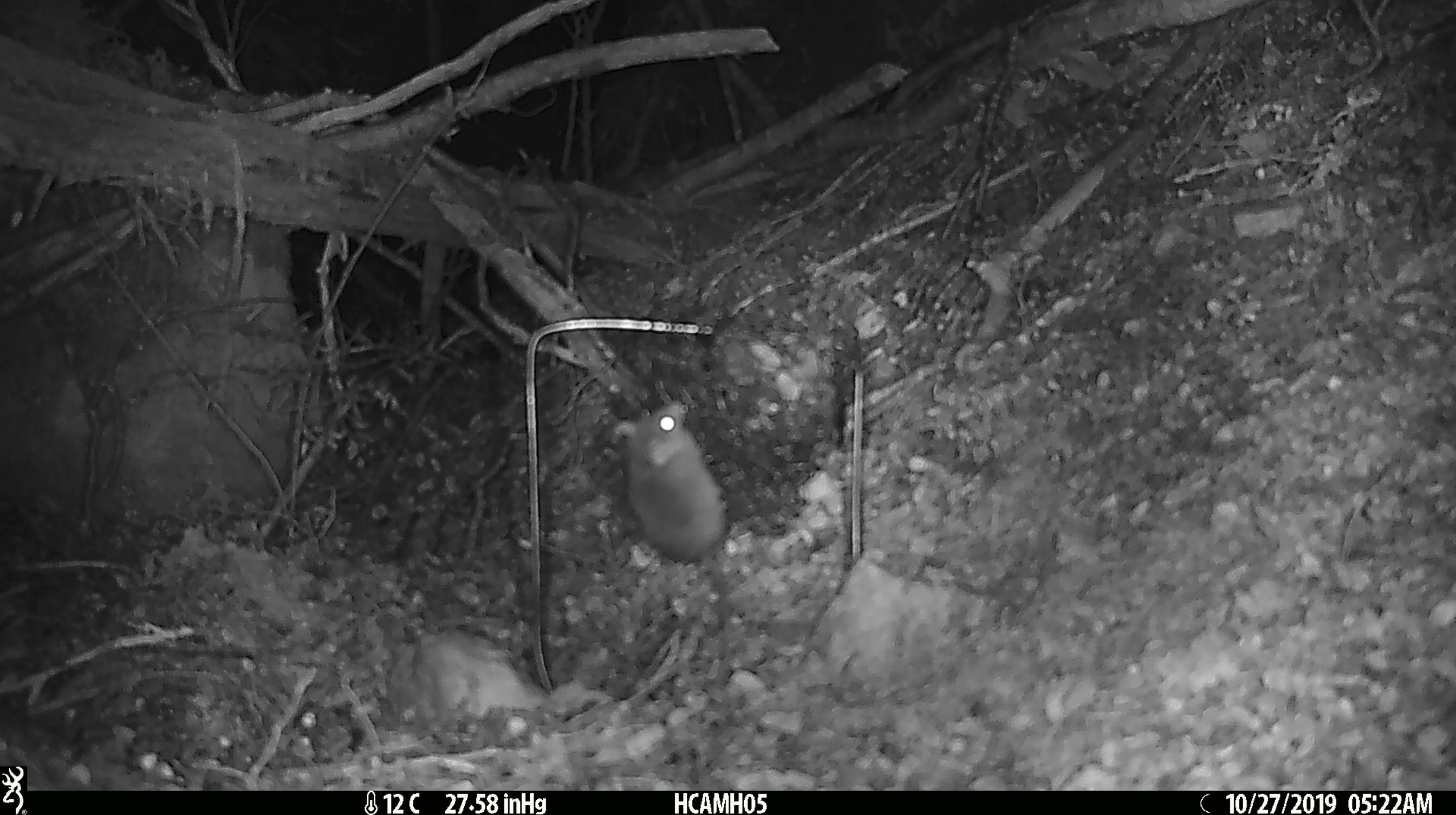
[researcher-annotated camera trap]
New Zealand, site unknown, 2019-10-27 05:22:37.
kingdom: Animalia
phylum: Chordata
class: Mammalia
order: Rodentia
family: Muridae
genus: Mus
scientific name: Mus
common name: mouse